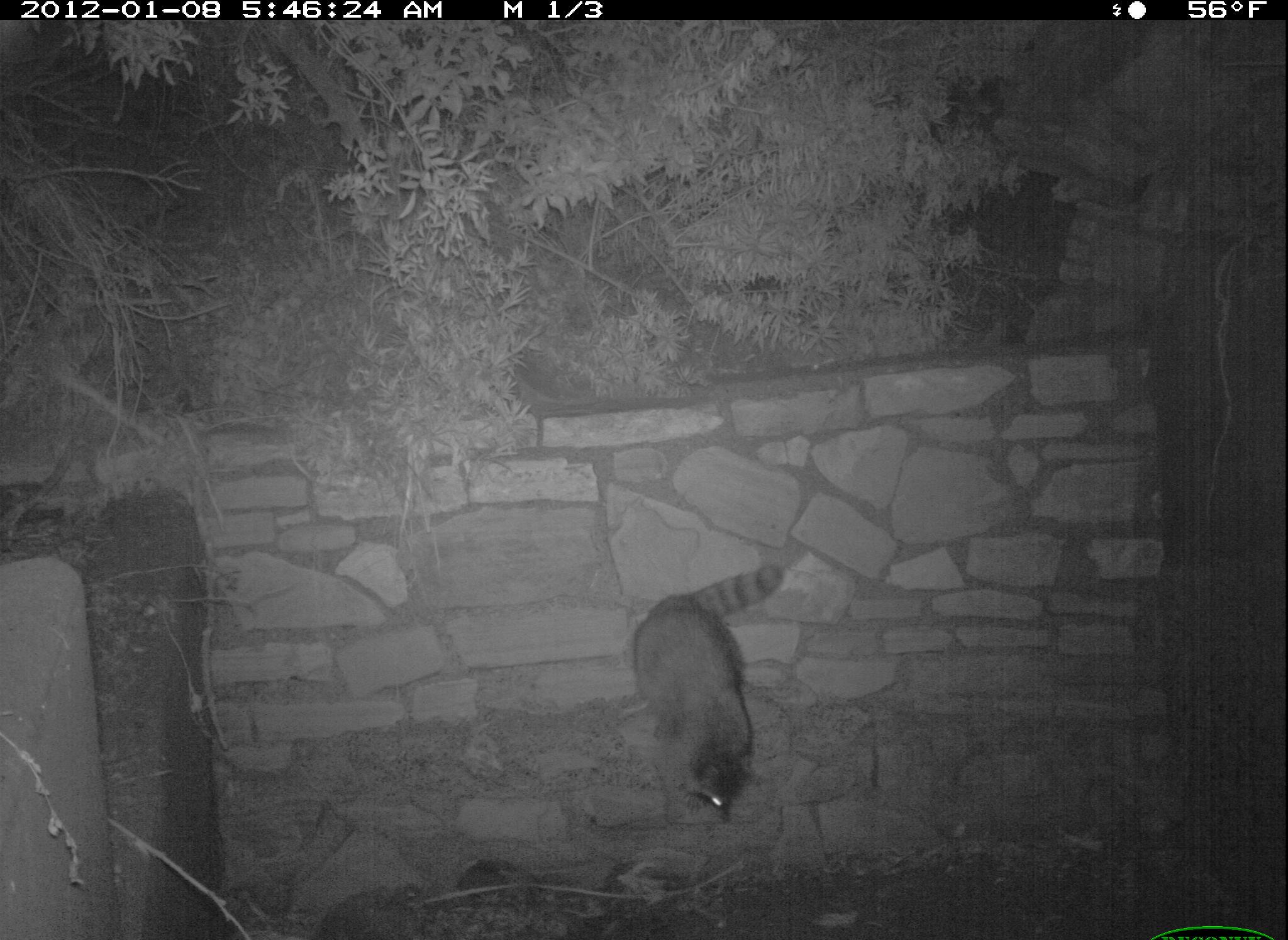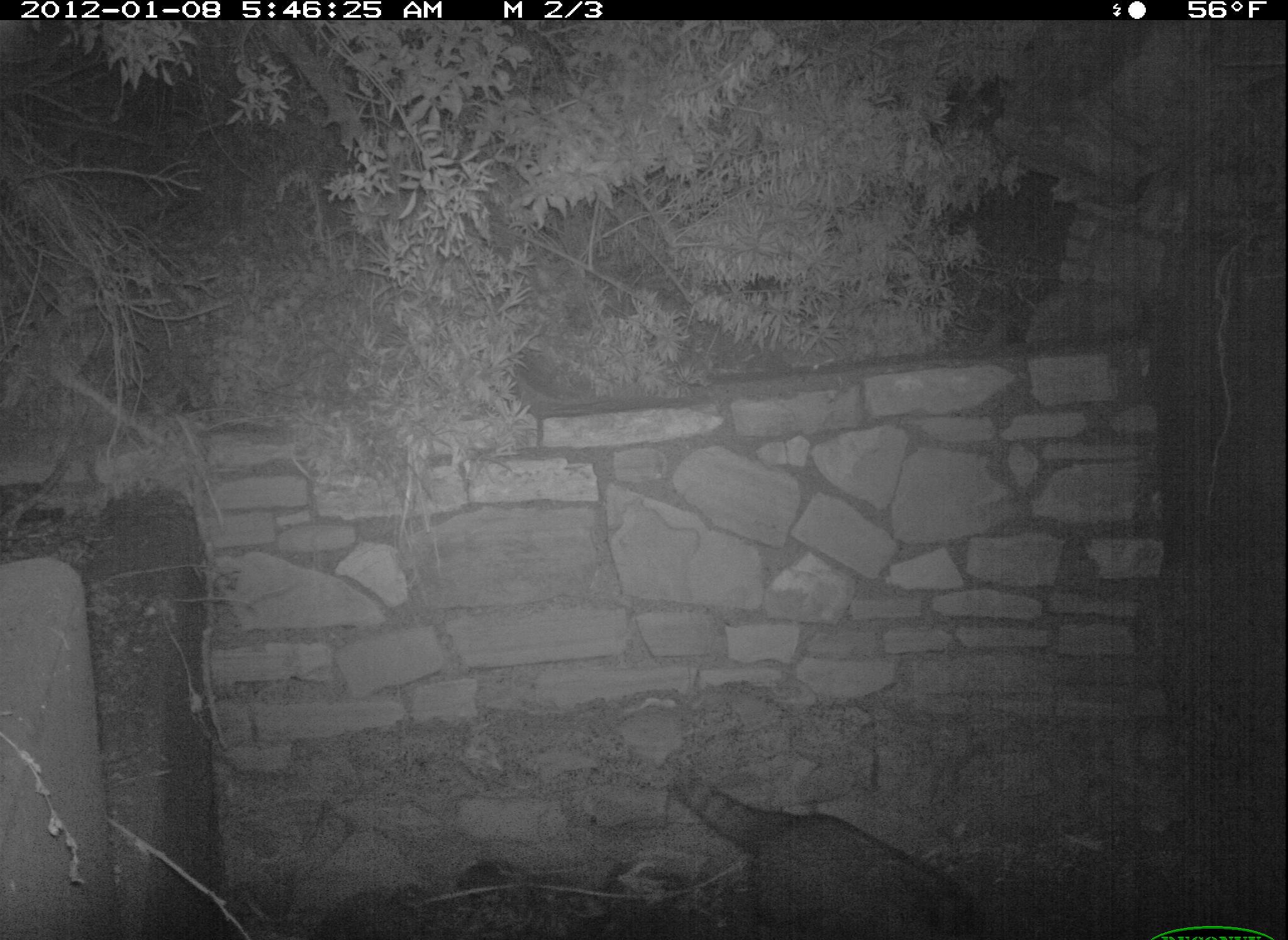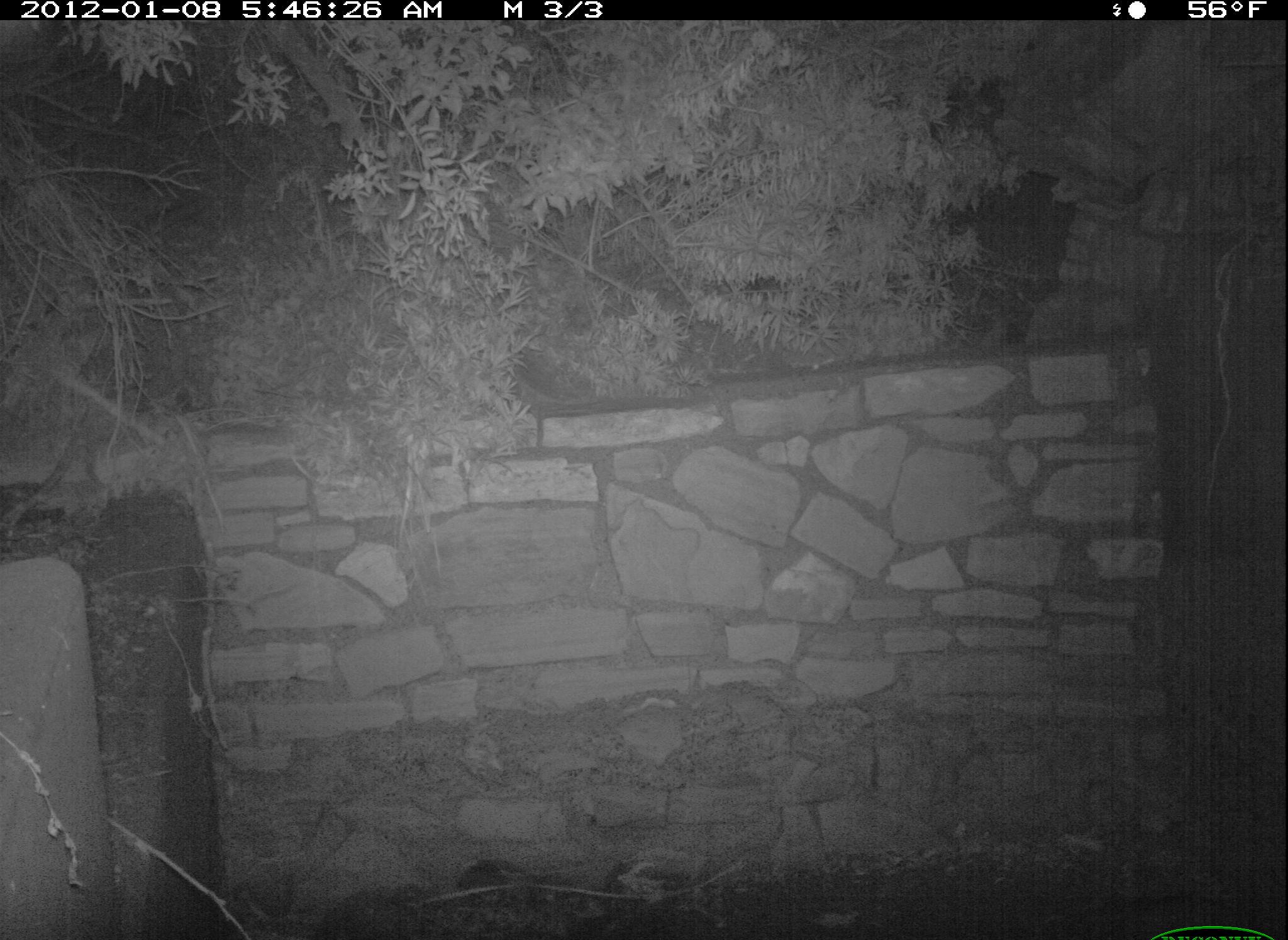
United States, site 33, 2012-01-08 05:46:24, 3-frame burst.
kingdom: Animalia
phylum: Chordata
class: Mammalia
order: Carnivora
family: Procyonidae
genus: Procyon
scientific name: Procyon lotor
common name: raccoon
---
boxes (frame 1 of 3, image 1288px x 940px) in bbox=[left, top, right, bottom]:
raccoon: bbox=[621, 552, 810, 817]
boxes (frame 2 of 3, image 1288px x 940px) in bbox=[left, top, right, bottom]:
raccoon: bbox=[660, 757, 1006, 933]